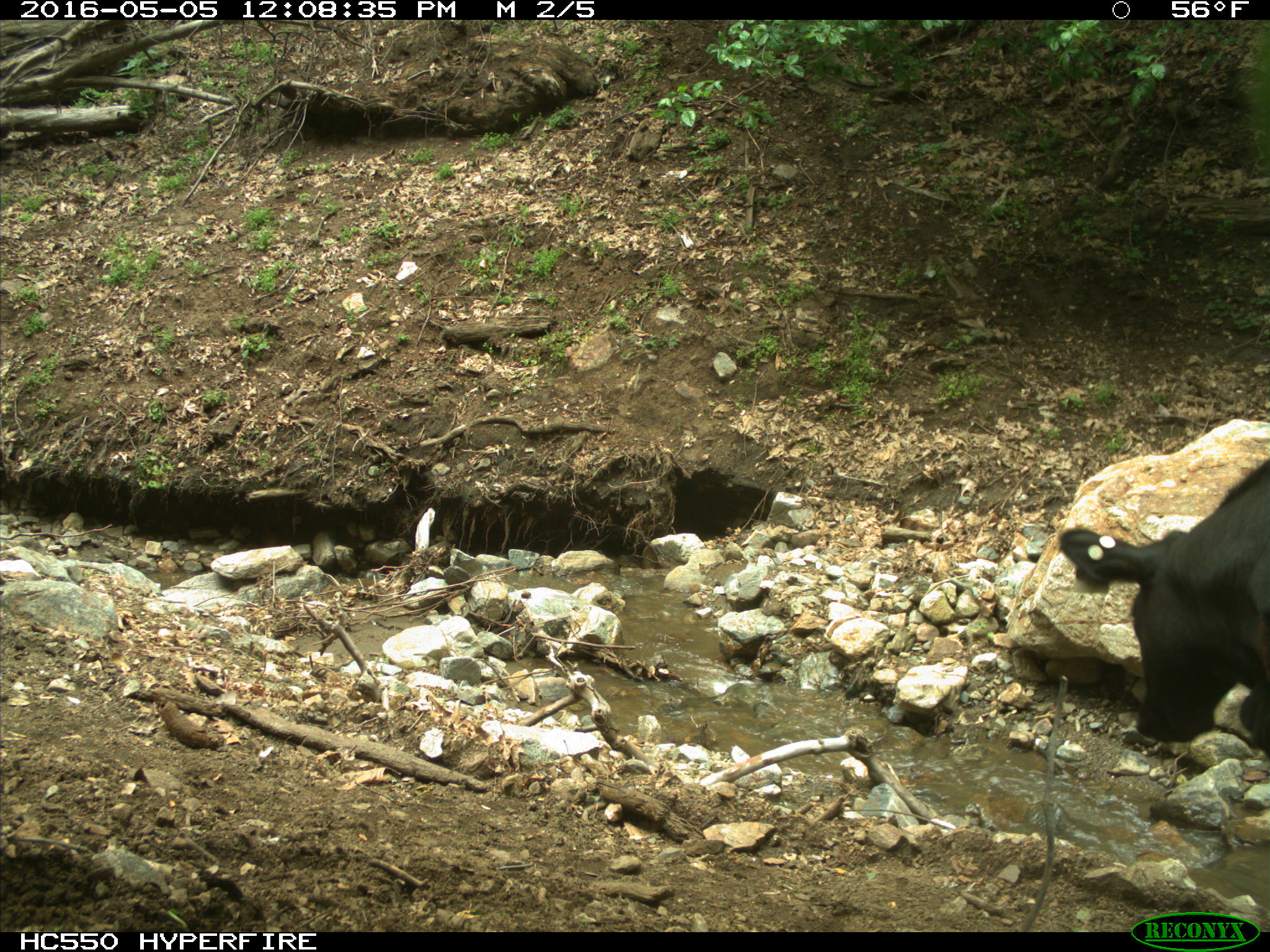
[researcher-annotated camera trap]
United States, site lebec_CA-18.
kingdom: Animalia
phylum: Chordata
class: Mammalia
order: Artiodactyla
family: Bovidae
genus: Bos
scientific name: Bos taurus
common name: domestic cow